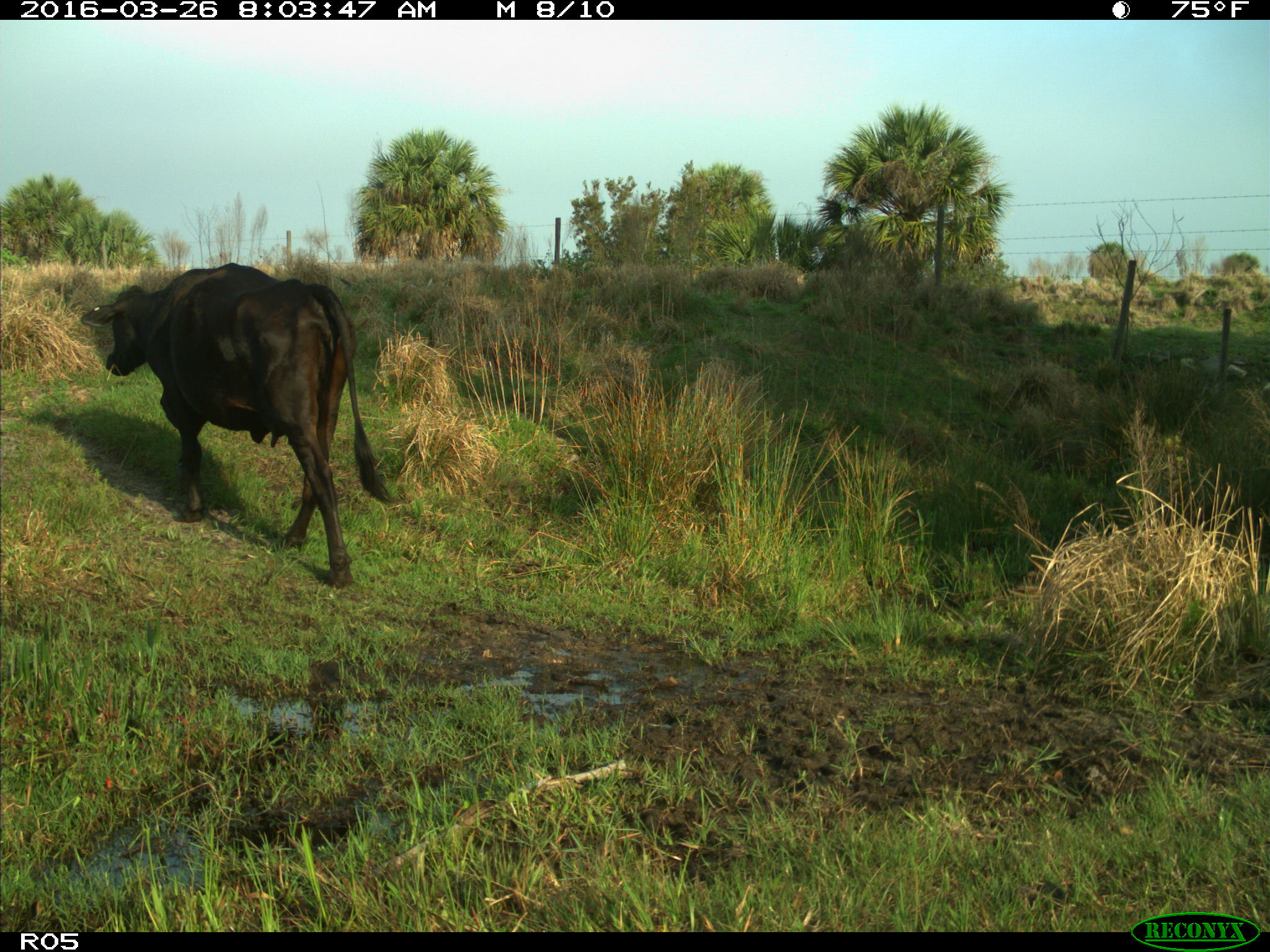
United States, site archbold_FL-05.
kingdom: Animalia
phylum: Chordata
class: Mammalia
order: Artiodactyla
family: Bovidae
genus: Bos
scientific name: Bos taurus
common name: domestic cow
Bos taurus (domestic cow).